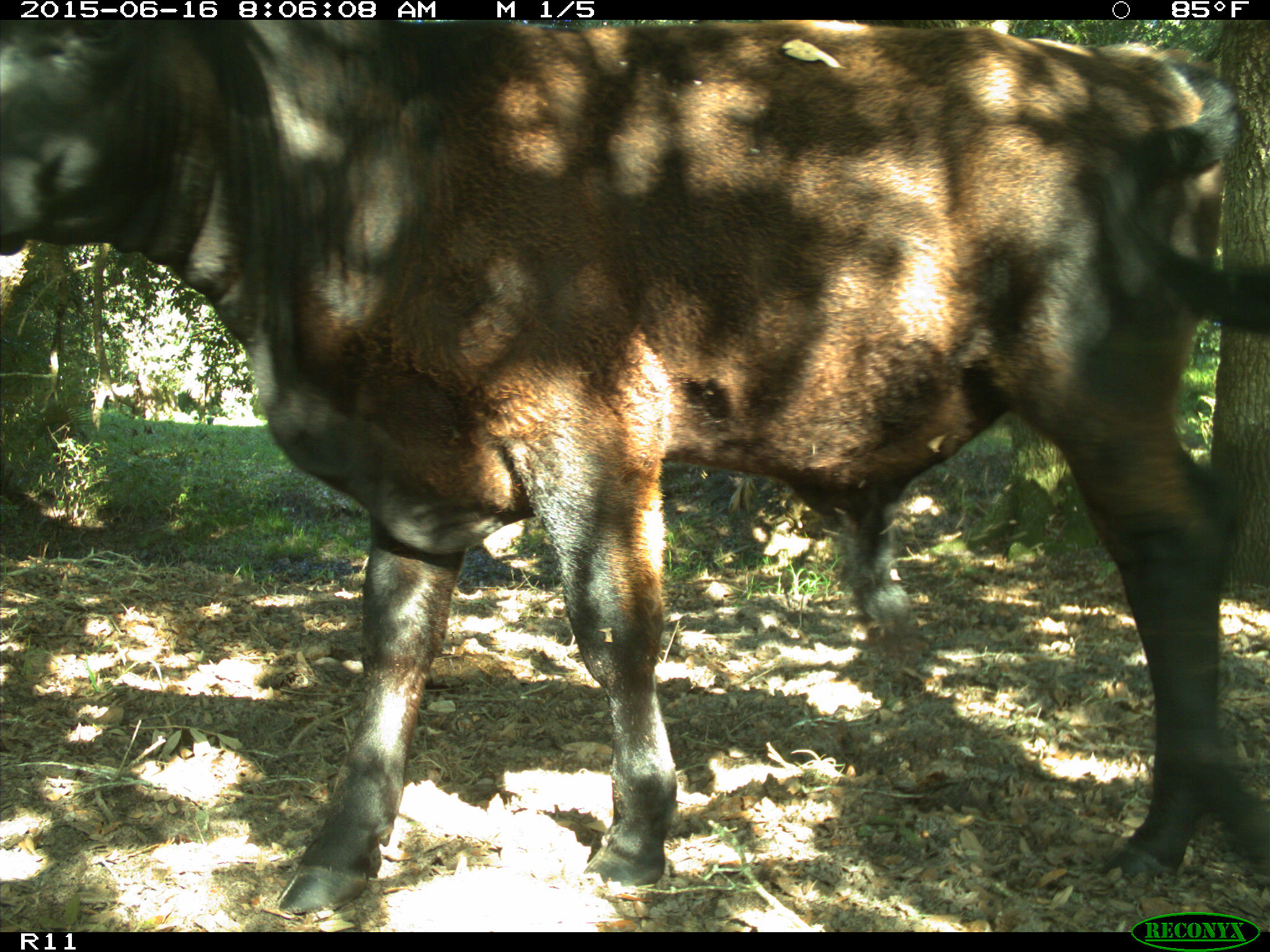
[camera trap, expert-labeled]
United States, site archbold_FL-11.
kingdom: Animalia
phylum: Chordata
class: Mammalia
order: Artiodactyla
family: Bovidae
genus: Bos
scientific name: Bos taurus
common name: domestic cow